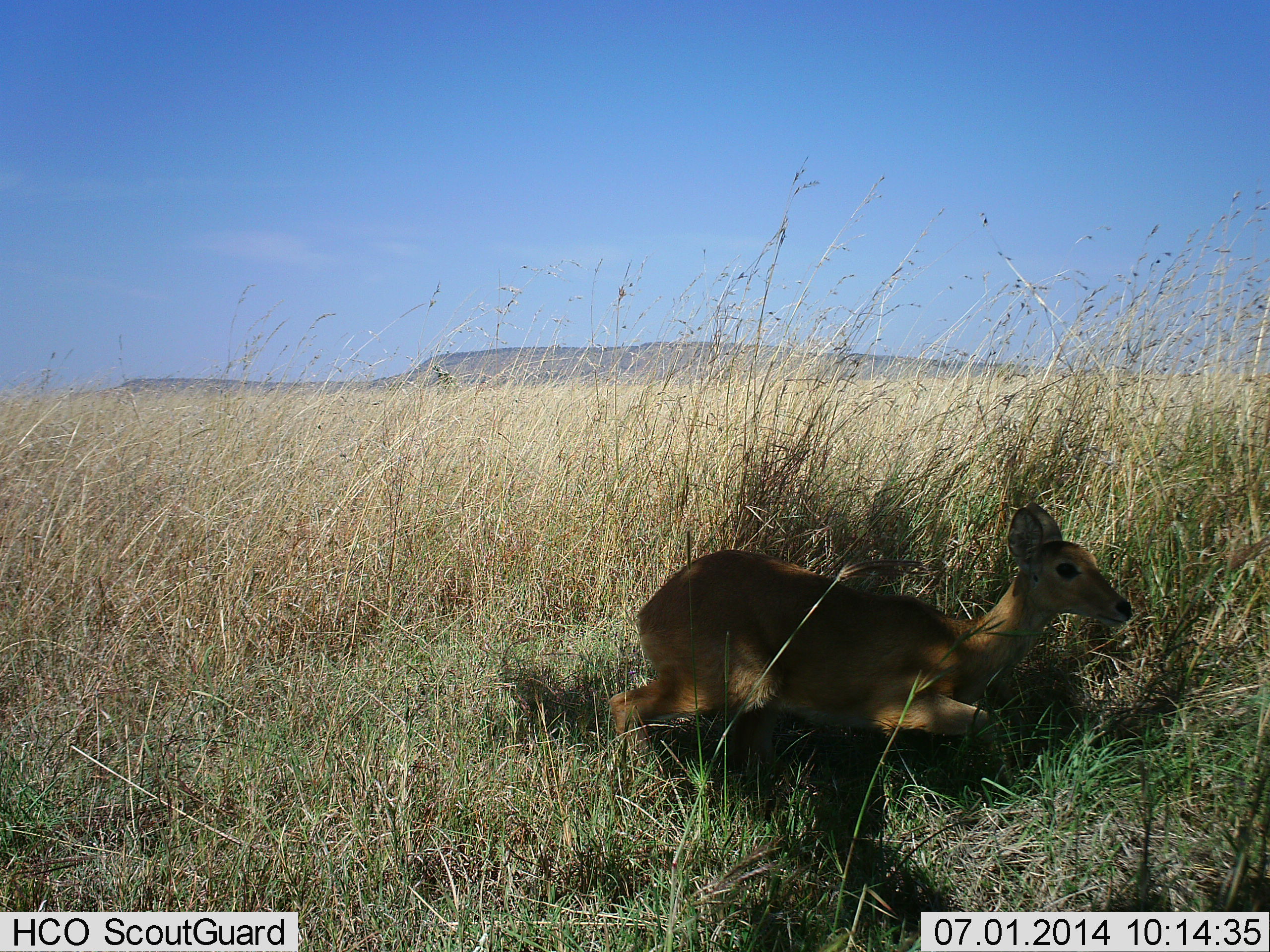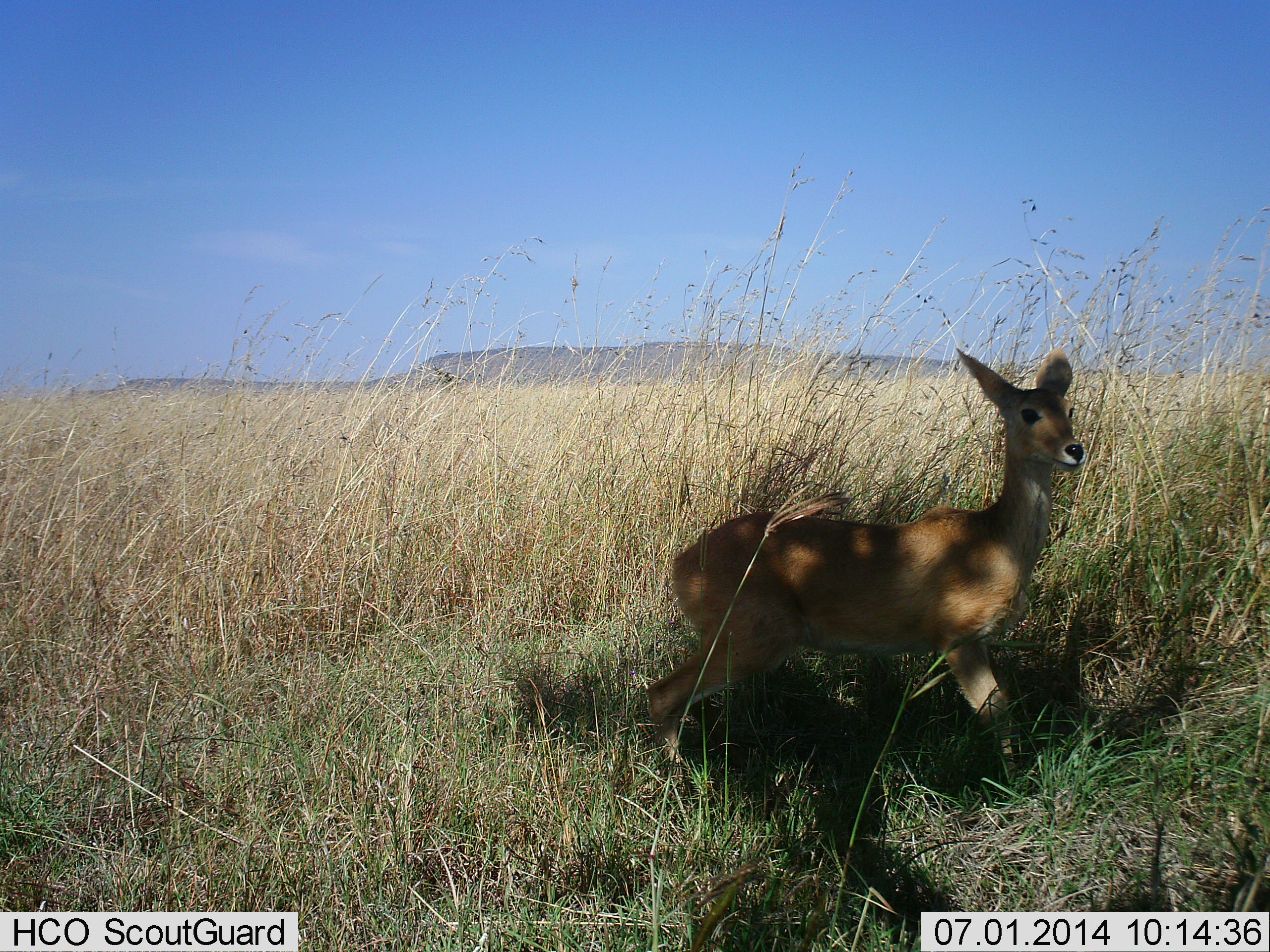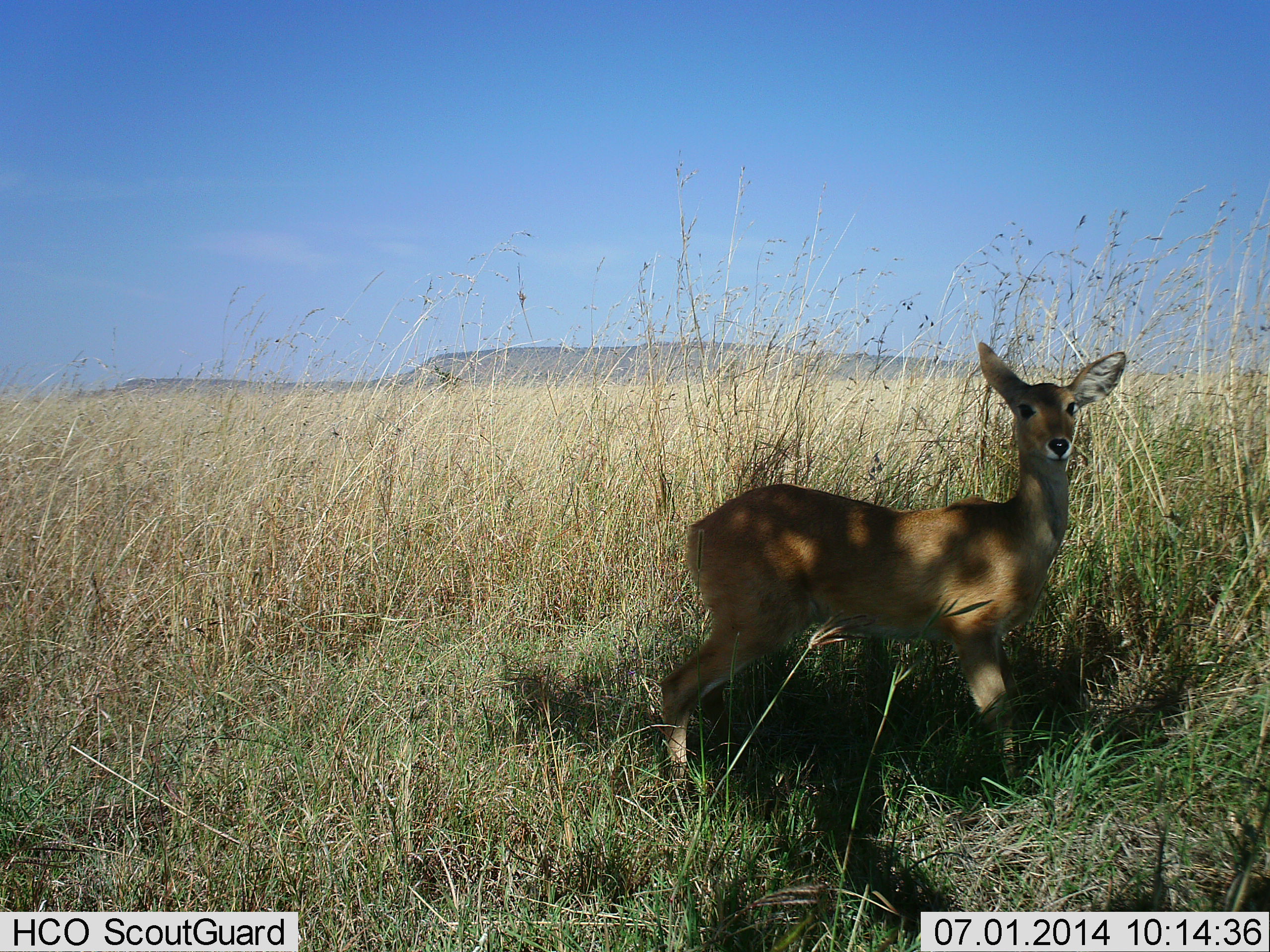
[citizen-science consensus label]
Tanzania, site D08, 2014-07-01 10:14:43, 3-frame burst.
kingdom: Animalia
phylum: Chordata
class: Mammalia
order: Artiodactyla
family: Bovidae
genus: Redunca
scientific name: Redunca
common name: reedbuck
Reedbuck (Redunca), count 1. Behavior (volunteer vote fractions): standing 78%, resting 11%, moving 44%, interacting 0%. Young present (vote fraction): 0%. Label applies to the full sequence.